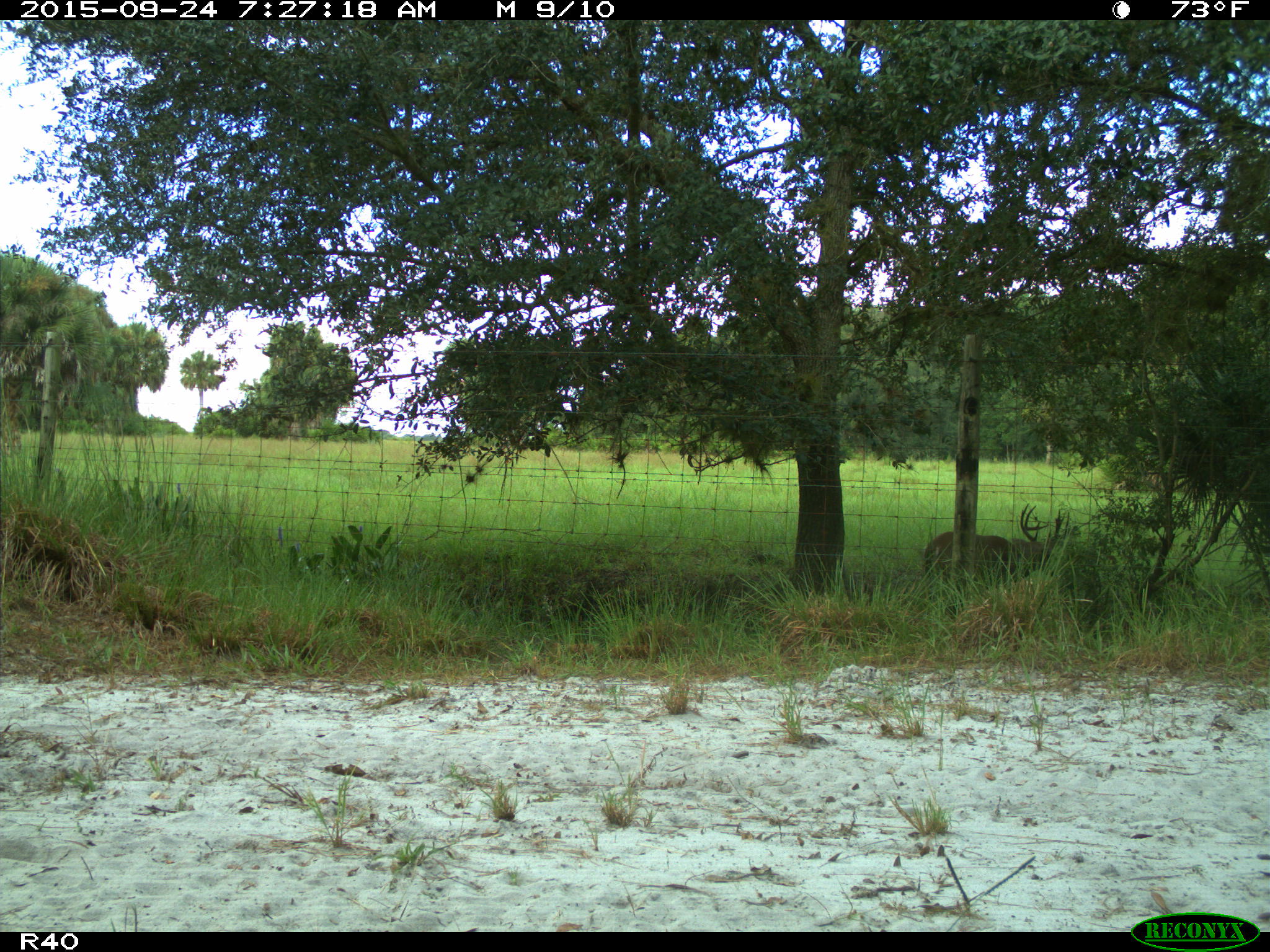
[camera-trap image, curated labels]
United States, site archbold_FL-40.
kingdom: Animalia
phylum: Chordata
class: Mammalia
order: Artiodactyla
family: Cervidae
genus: Odocoileus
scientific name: Odocoileus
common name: deer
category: unidentified deer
Unidentified deer (deer) (Odocoileus).